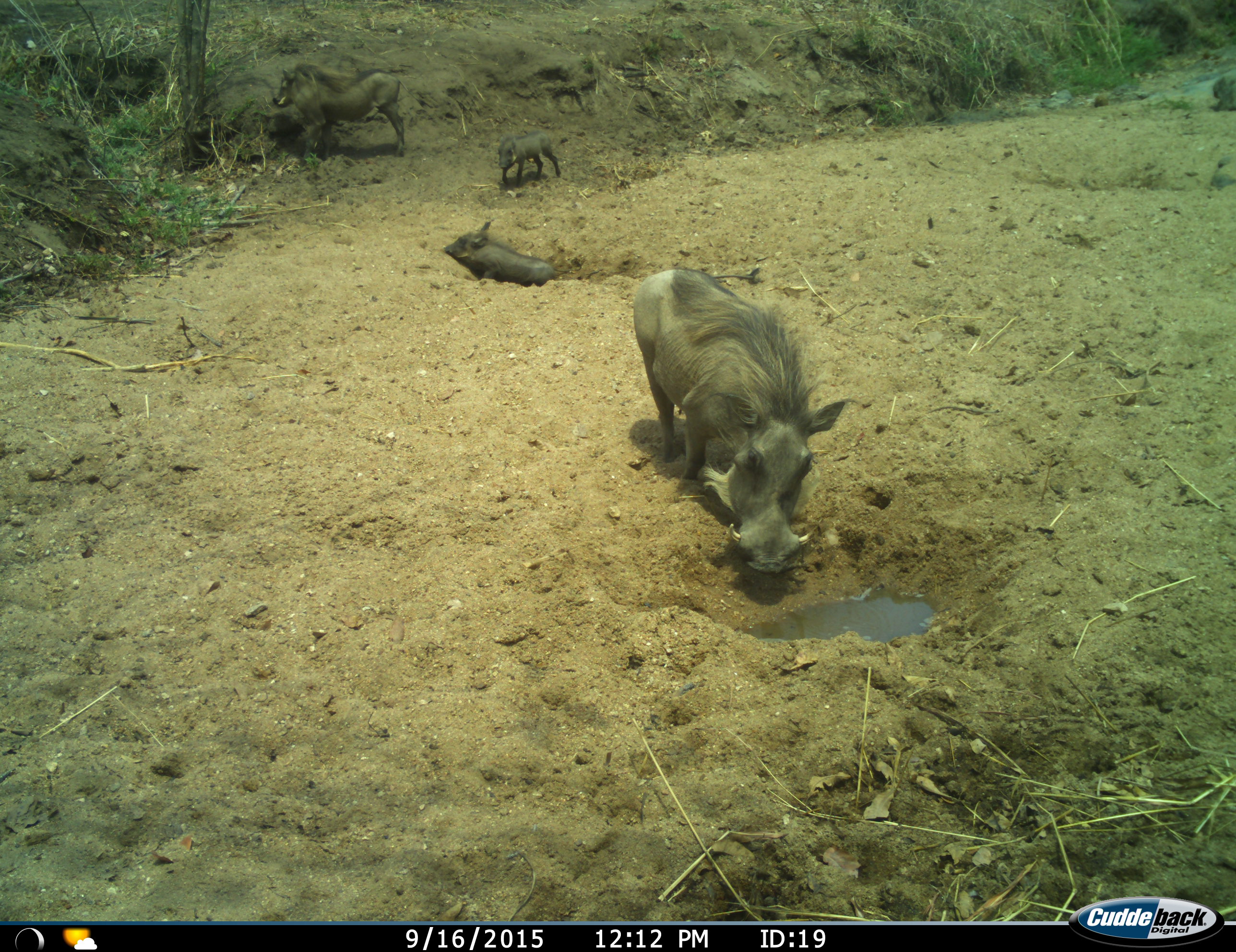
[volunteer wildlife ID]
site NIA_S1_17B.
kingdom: Animalia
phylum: Chordata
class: Mammalia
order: Artiodactyla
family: Suidae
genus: Phacochoerus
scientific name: Phacochoerus africanus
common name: warthog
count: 4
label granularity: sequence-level